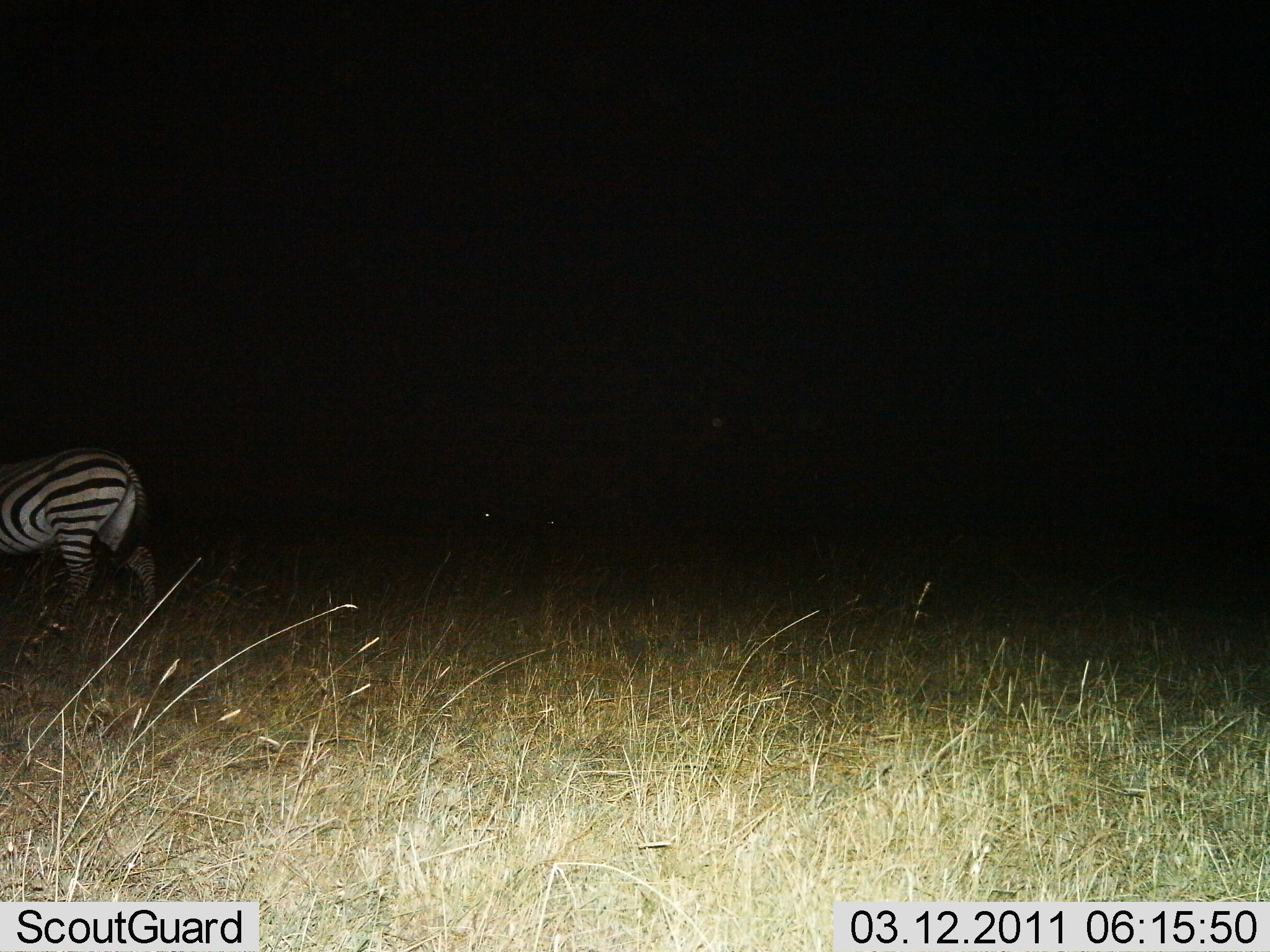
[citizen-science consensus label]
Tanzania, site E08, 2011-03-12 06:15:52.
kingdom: Animalia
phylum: Chordata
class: Mammalia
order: Perissodactyla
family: Equidae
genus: Equus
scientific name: Equus quagga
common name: plains zebra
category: zebra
Zebra (plains zebra) (Equus quagga), count 1. Behavior (volunteer vote fractions): standing 36%, resting 0%, moving 64%, interacting 0%. Young present (vote fraction): 0%. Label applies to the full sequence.